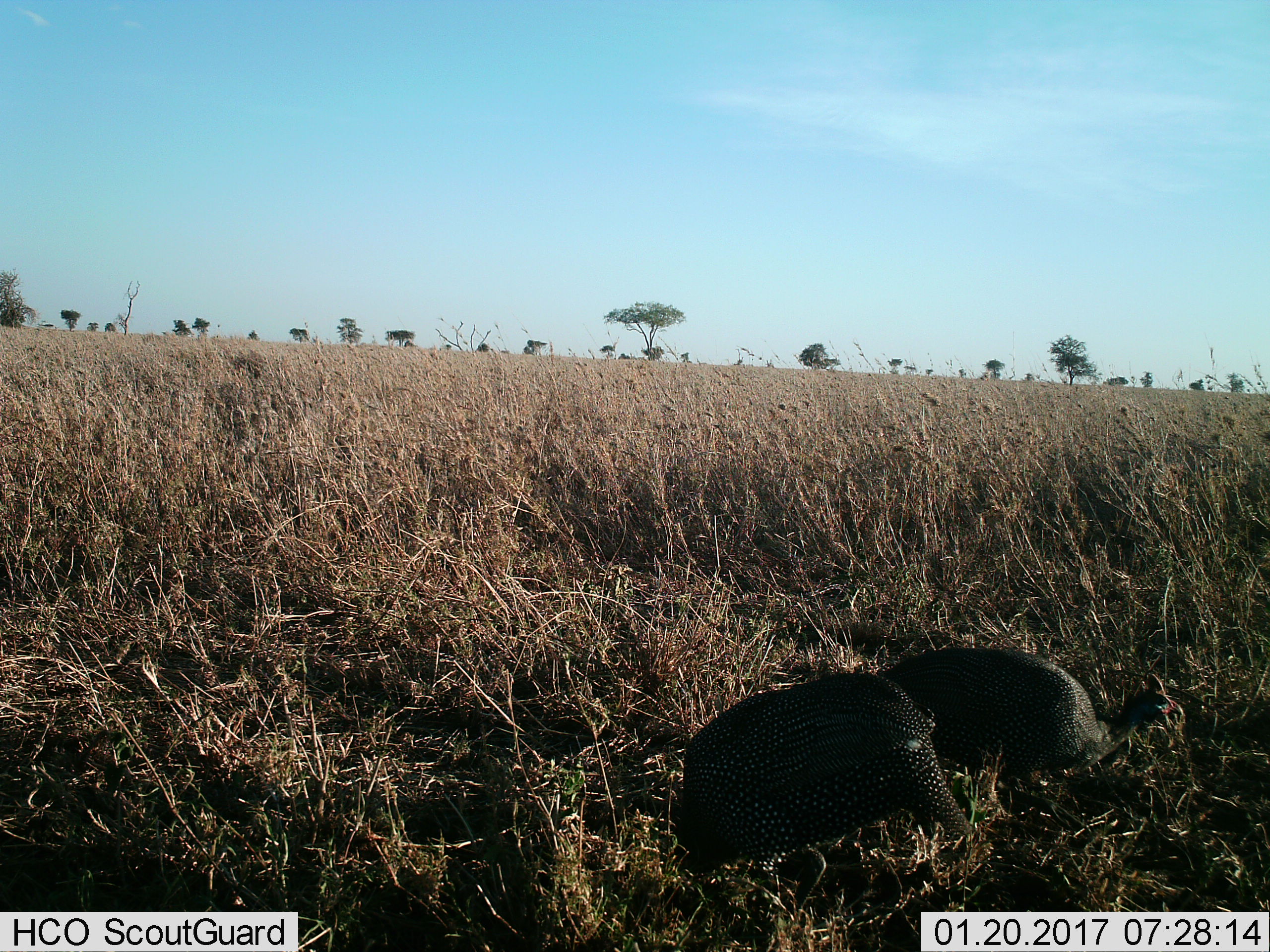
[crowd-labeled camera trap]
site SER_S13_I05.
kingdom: Animalia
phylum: Chordata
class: Aves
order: Galliformes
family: Numididae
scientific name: Numididae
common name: guineafowl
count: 2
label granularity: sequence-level